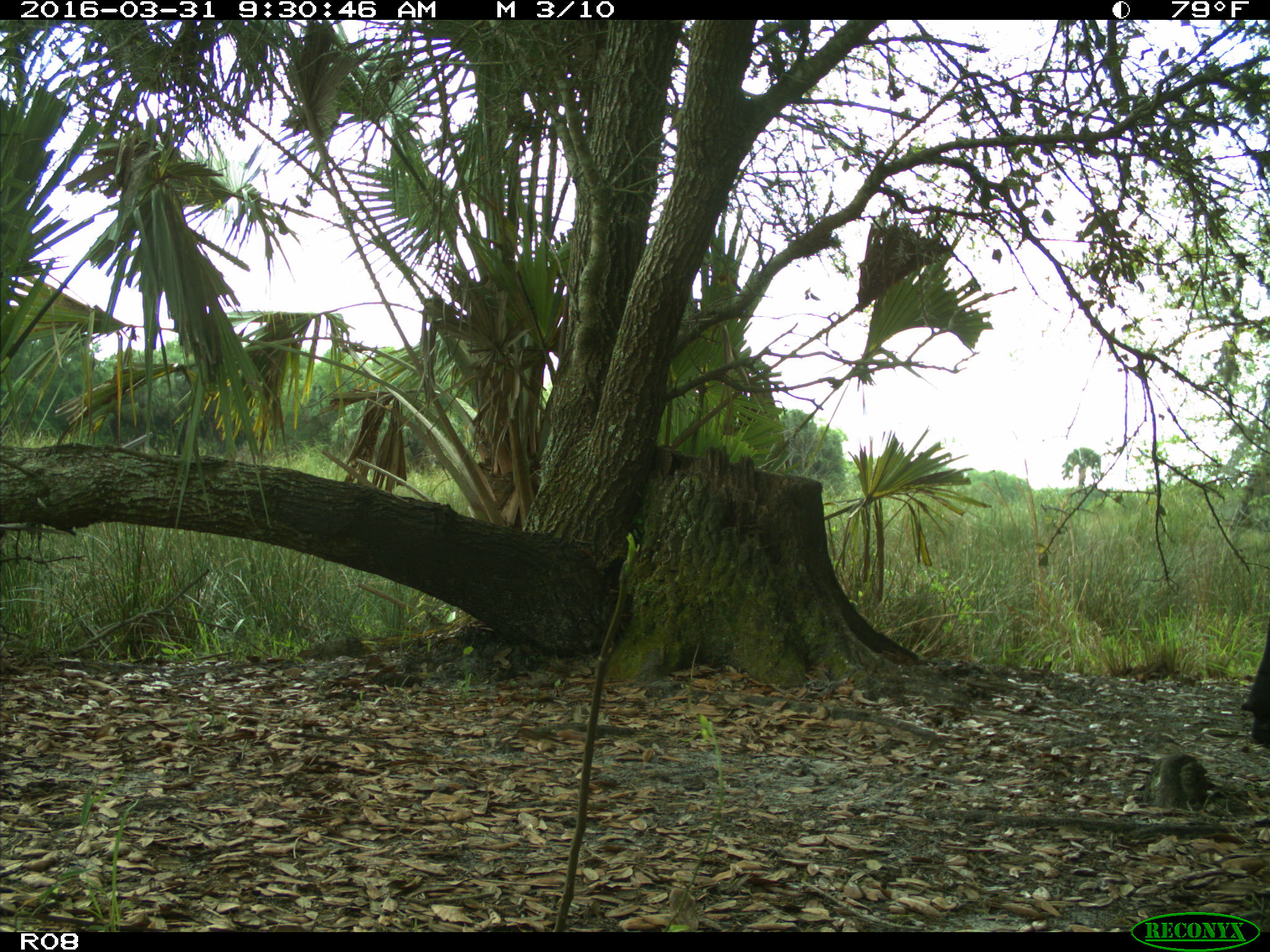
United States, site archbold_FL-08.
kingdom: Animalia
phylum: Chordata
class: Mammalia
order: Artiodactyla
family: Bovidae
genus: Bos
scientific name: Bos taurus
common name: domestic cow